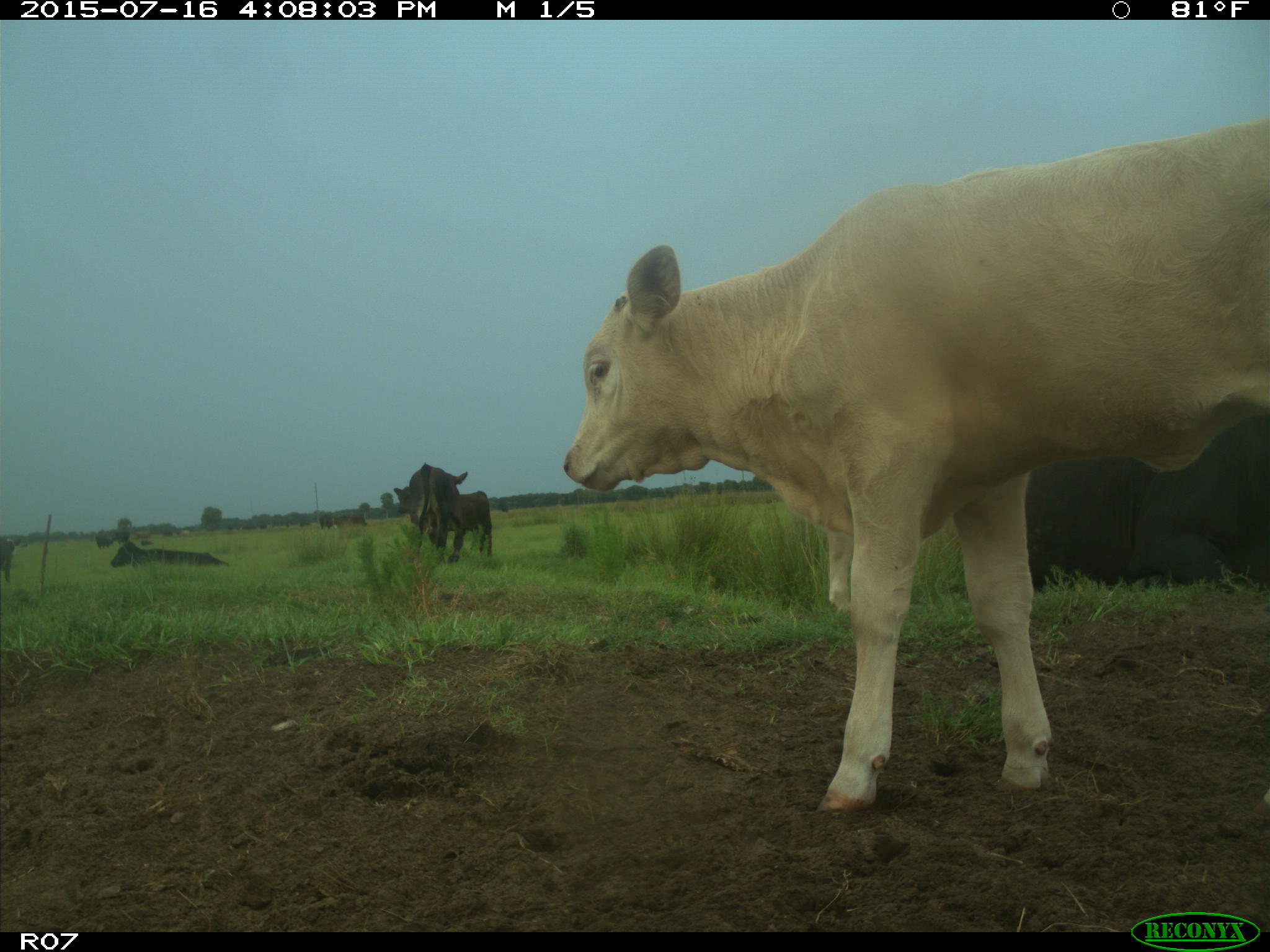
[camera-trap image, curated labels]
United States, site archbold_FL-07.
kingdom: Animalia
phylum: Chordata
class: Mammalia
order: Artiodactyla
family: Bovidae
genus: Bos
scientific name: Bos taurus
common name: domestic cow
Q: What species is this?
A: Bos taurus (domestic cow).